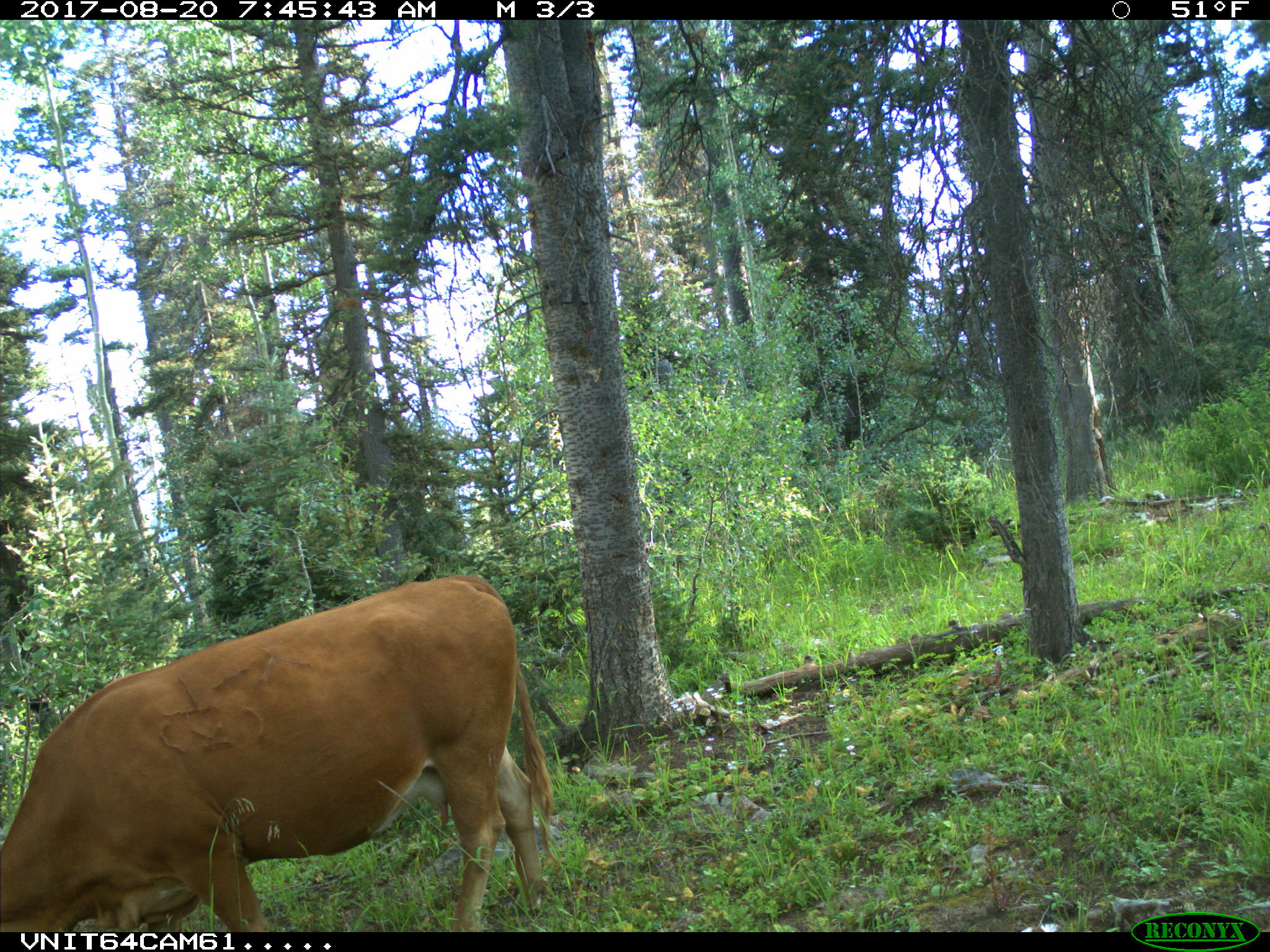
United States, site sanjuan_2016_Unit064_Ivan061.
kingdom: Animalia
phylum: Chordata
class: Mammalia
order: Artiodactyla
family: Bovidae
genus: Bos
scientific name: Bos taurus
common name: domestic cow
Bos taurus (domestic cow).